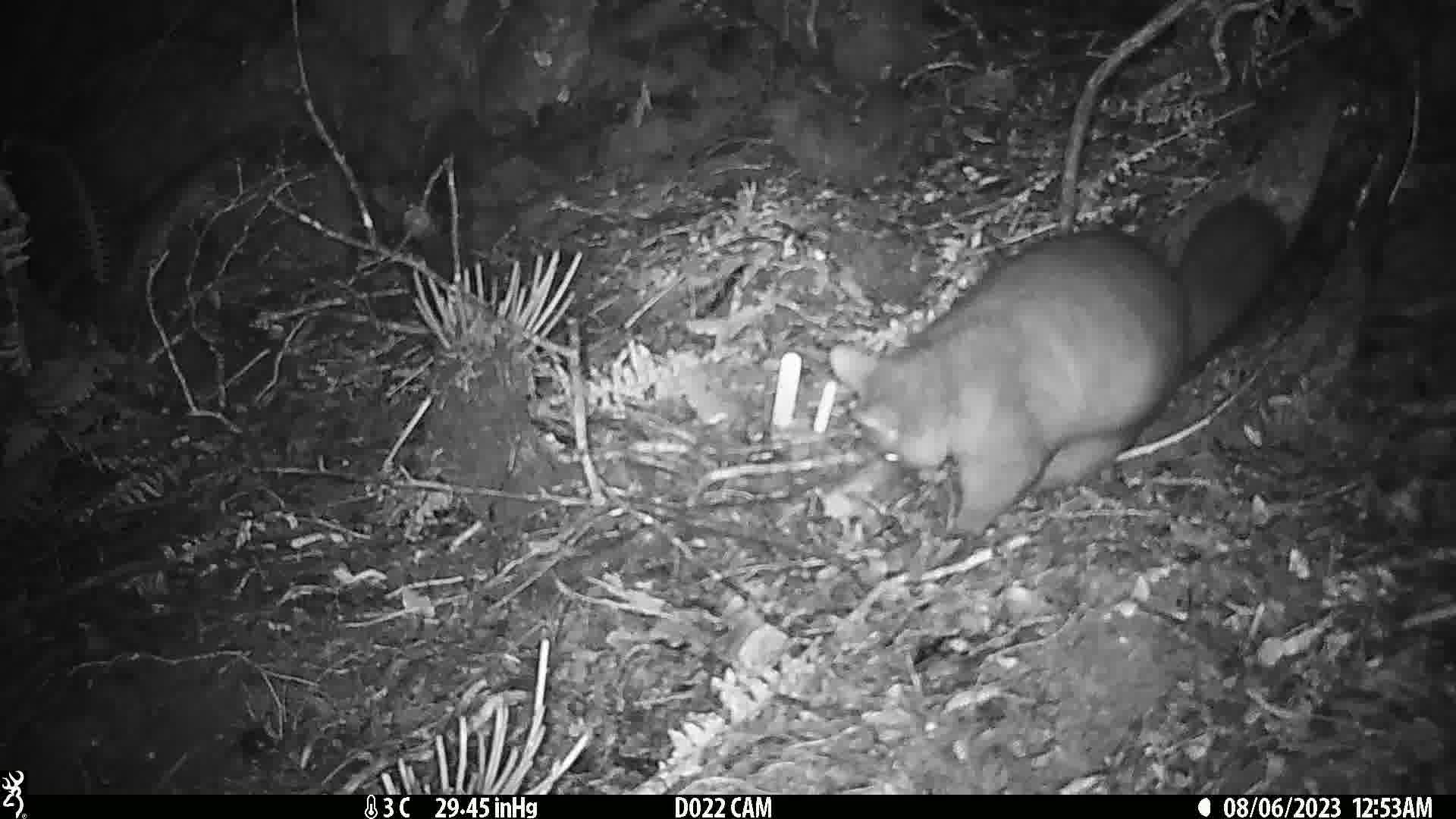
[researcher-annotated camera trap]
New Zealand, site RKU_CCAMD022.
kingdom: Animalia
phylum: Chordata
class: Mammalia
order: Diprotodontia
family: Phalangeridae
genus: Trichosurus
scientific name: Trichosurus vulpecula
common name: common brushtail possum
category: possum